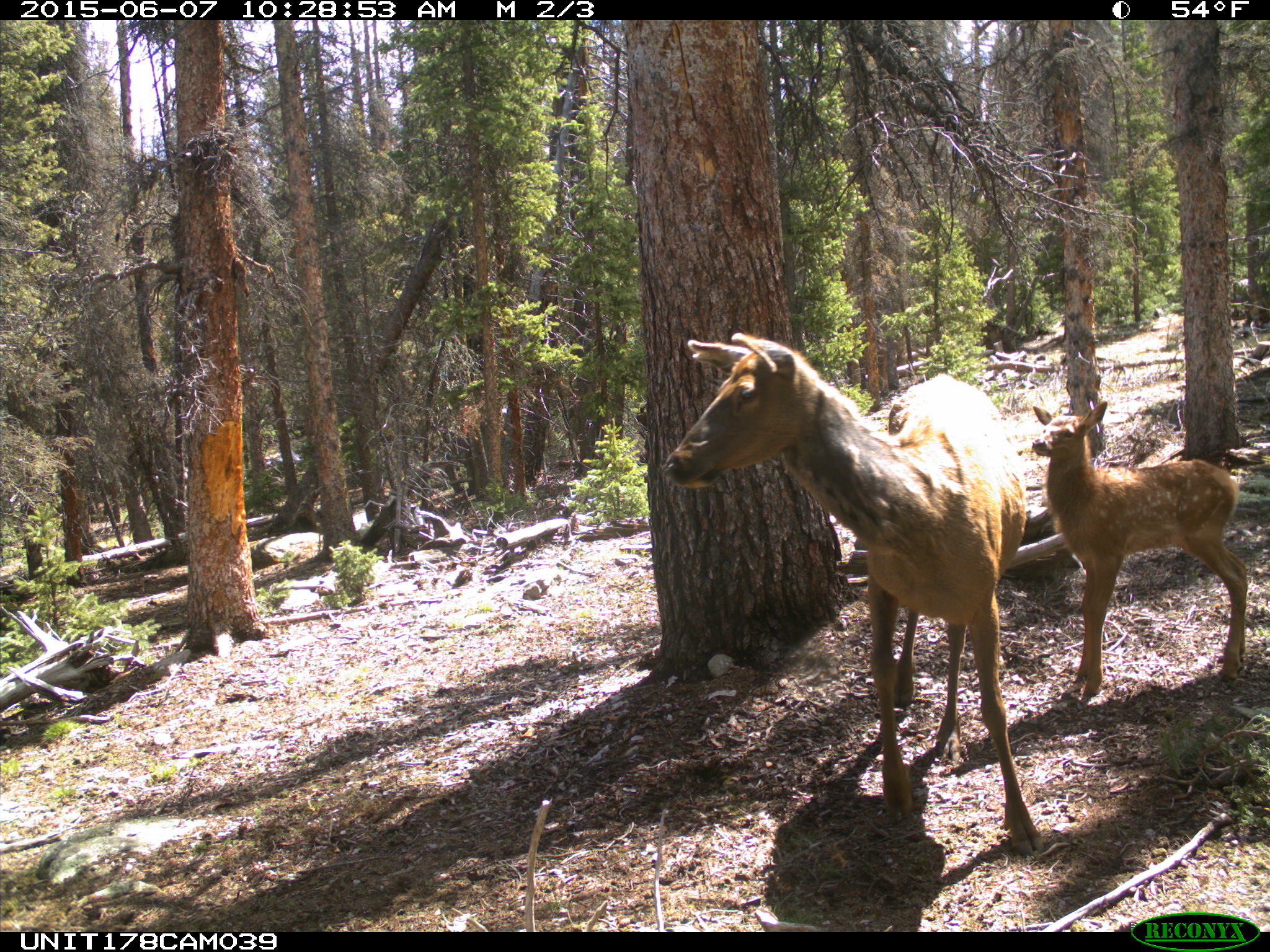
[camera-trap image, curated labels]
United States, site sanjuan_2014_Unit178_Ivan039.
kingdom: Animalia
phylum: Chordata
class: Mammalia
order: Artiodactyla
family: Cervidae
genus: Cervus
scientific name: Cervus elaphus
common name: red deer